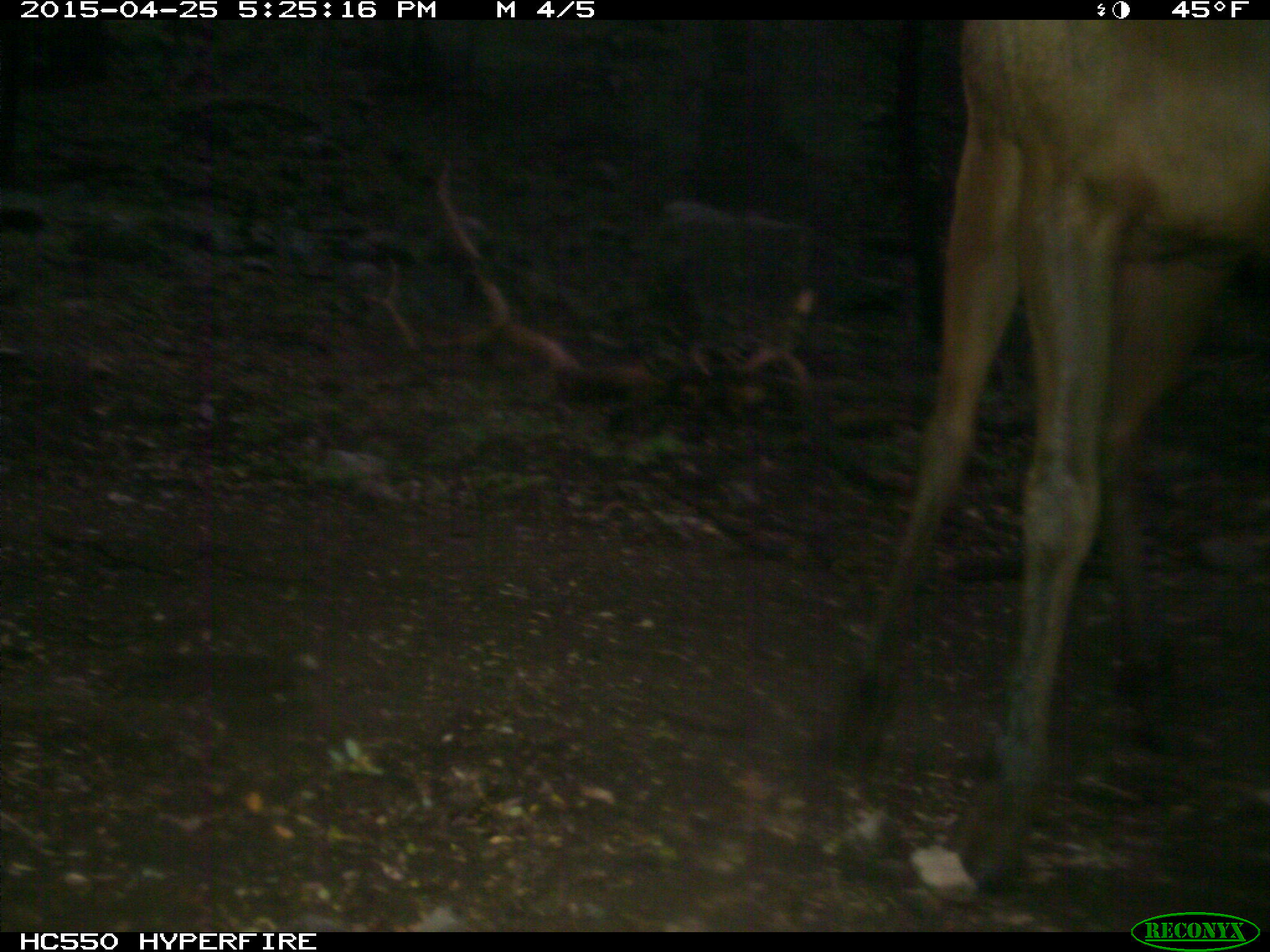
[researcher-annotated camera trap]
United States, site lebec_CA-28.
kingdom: Animalia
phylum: Chordata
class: Mammalia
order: Artiodactyla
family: Cervidae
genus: Cervus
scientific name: Cervus canadensis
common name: elk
Cervus canadensis (elk).